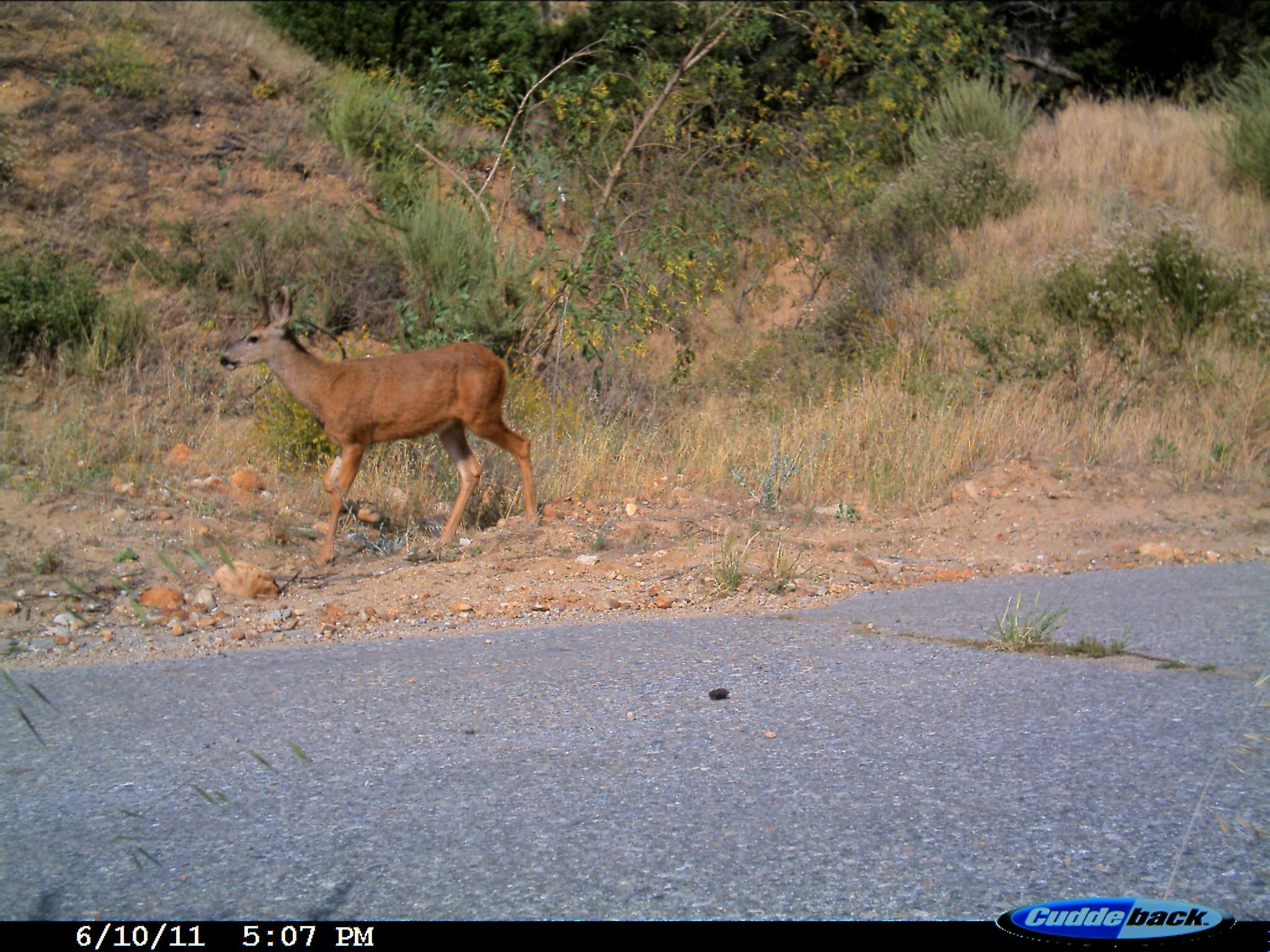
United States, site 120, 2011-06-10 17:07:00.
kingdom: Animalia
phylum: Chordata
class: Mammalia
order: Artiodactyla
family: Cervidae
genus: Odocoileus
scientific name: Odocoileus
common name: deer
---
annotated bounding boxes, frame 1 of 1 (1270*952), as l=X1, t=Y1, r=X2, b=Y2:
deer: l=222, t=292, r=579, b=584